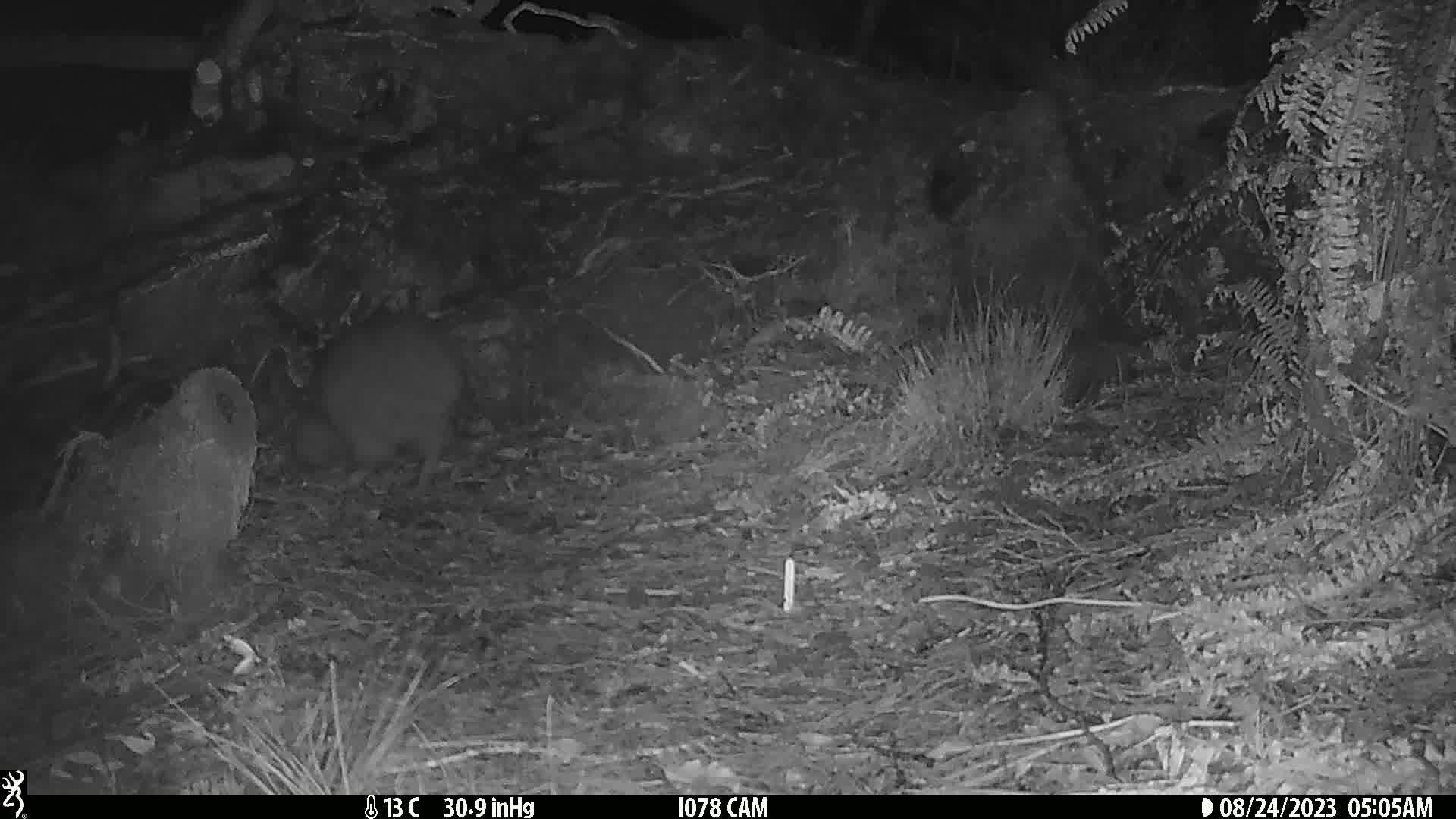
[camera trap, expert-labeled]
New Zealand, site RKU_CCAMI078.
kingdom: Animalia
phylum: Chordata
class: Aves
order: Apterygiformes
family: Apterygidae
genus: Apteryx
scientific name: Apteryx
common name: kiwi